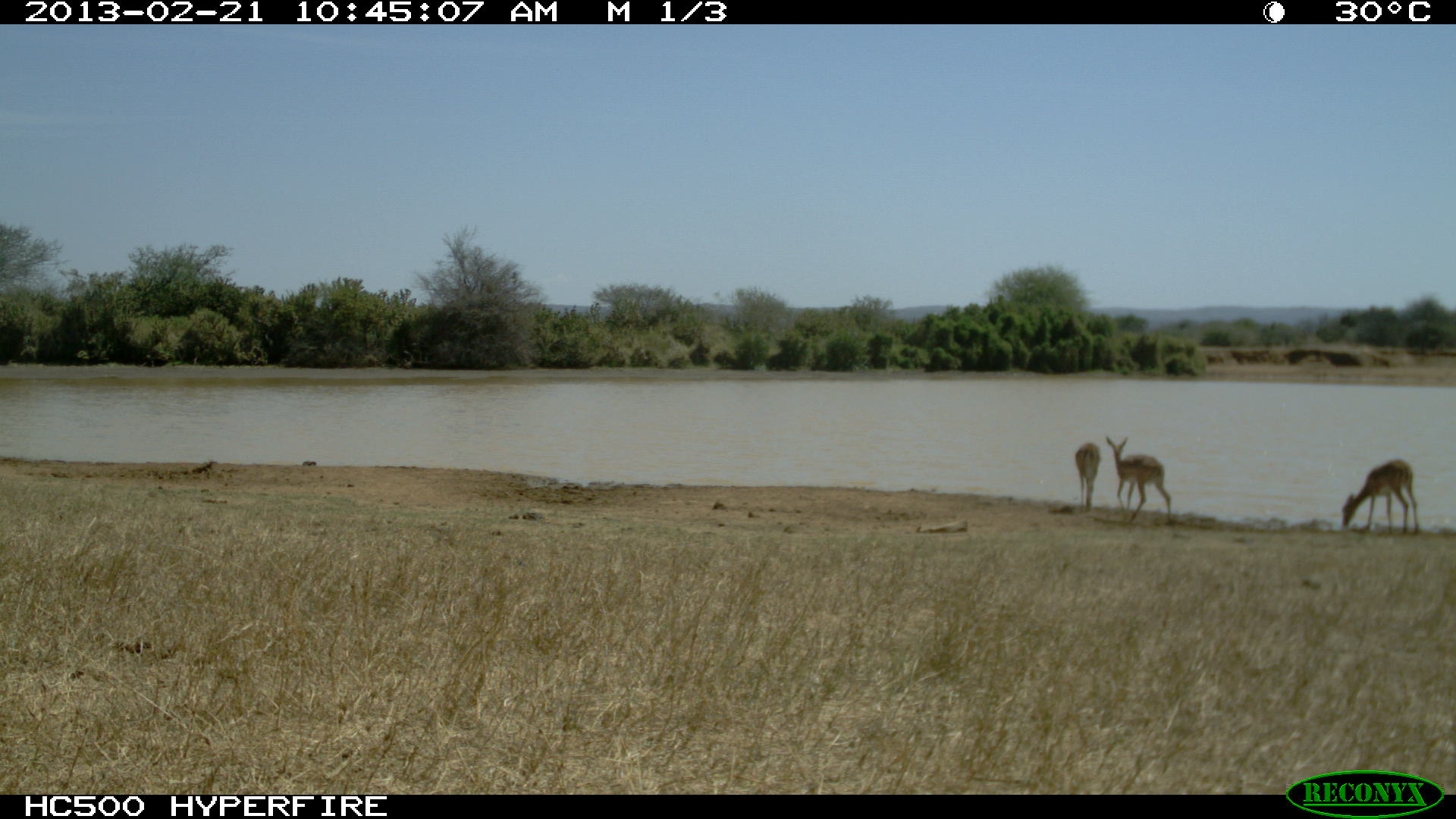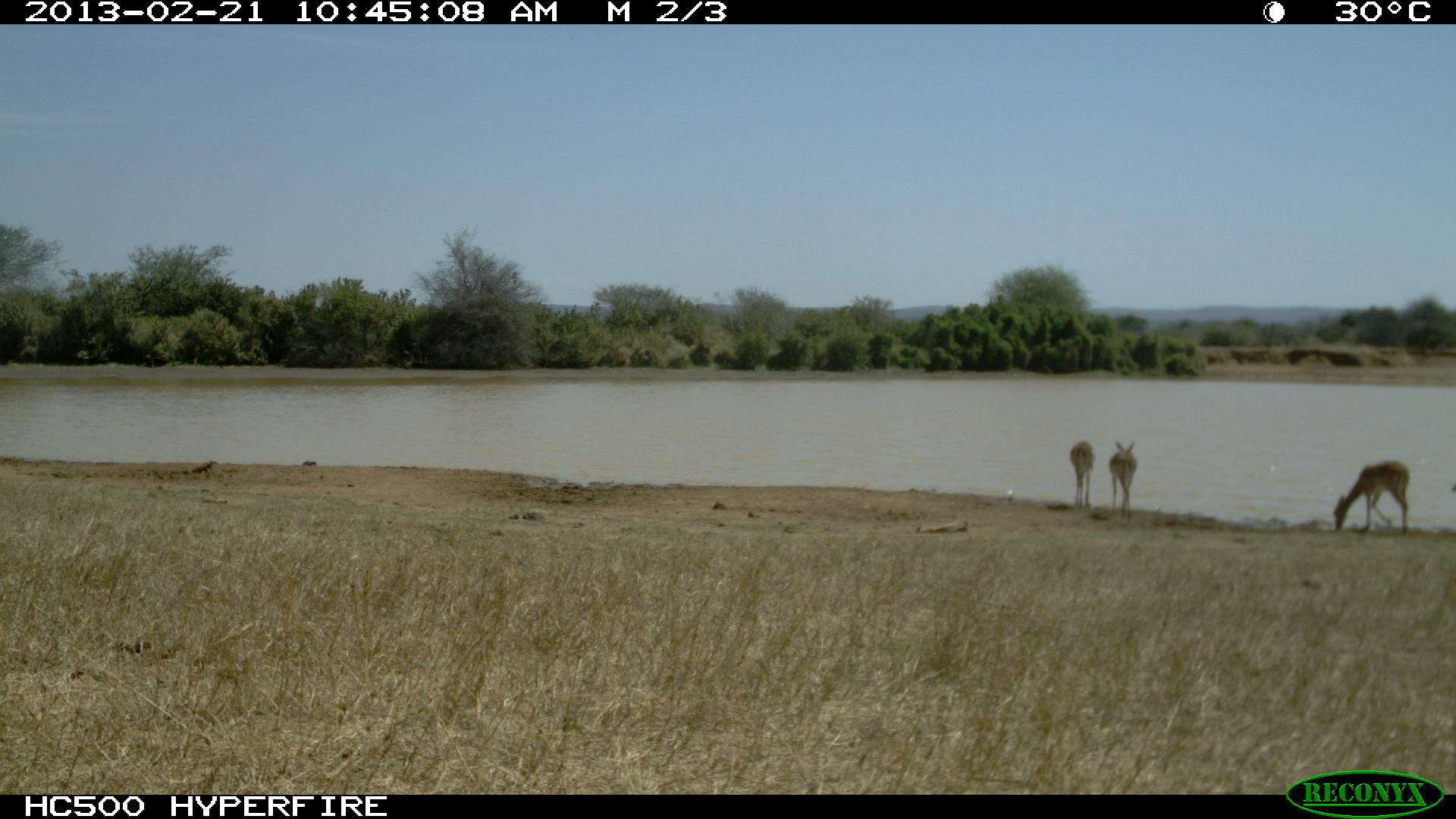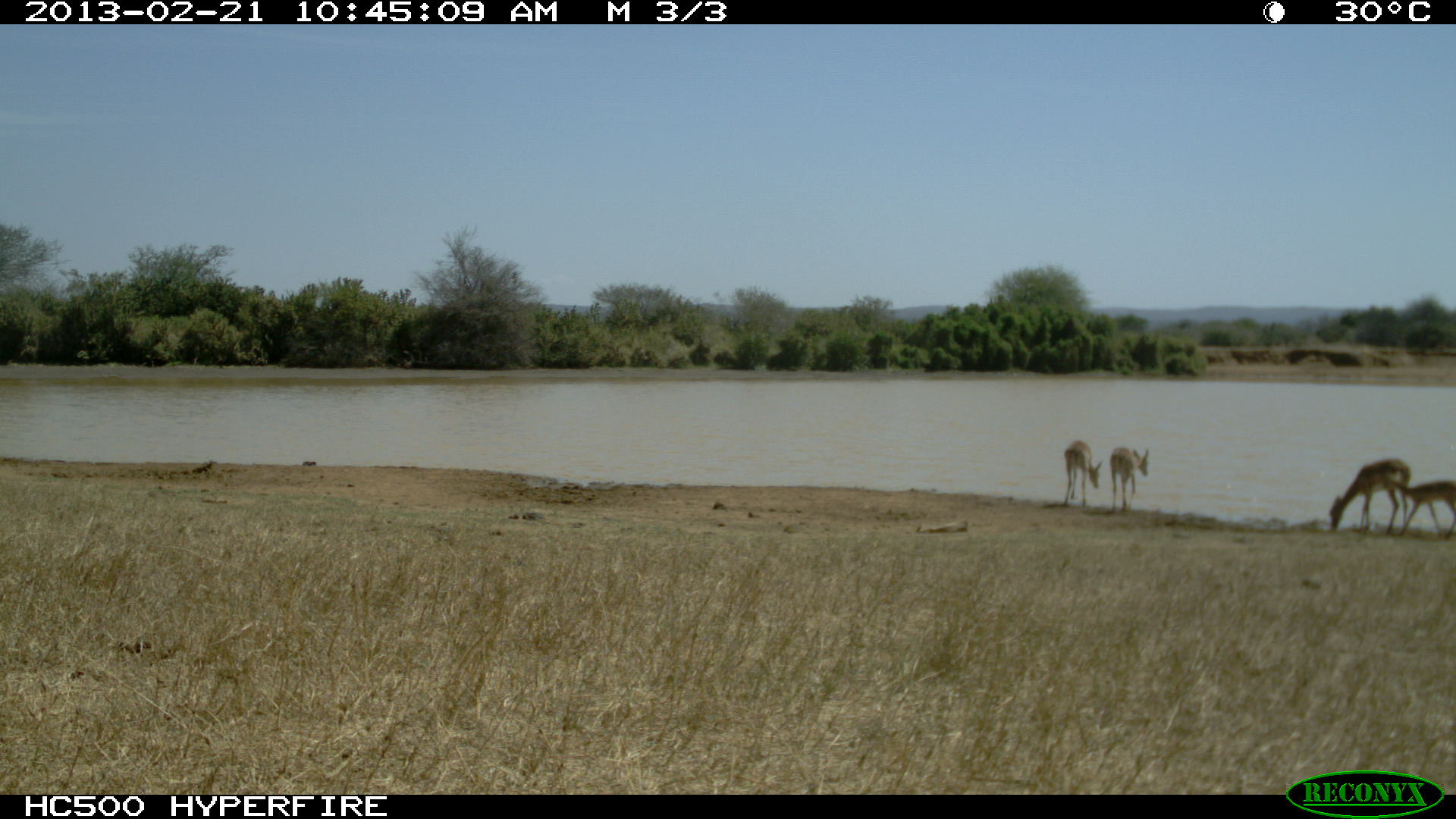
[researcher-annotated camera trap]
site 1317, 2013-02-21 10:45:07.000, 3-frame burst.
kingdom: Animalia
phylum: Chordata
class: Mammalia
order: Artiodactyla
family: Bovidae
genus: Aepyceros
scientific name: Aepyceros melampus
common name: impala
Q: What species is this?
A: Aepyceros melampus (impala).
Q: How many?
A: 3.